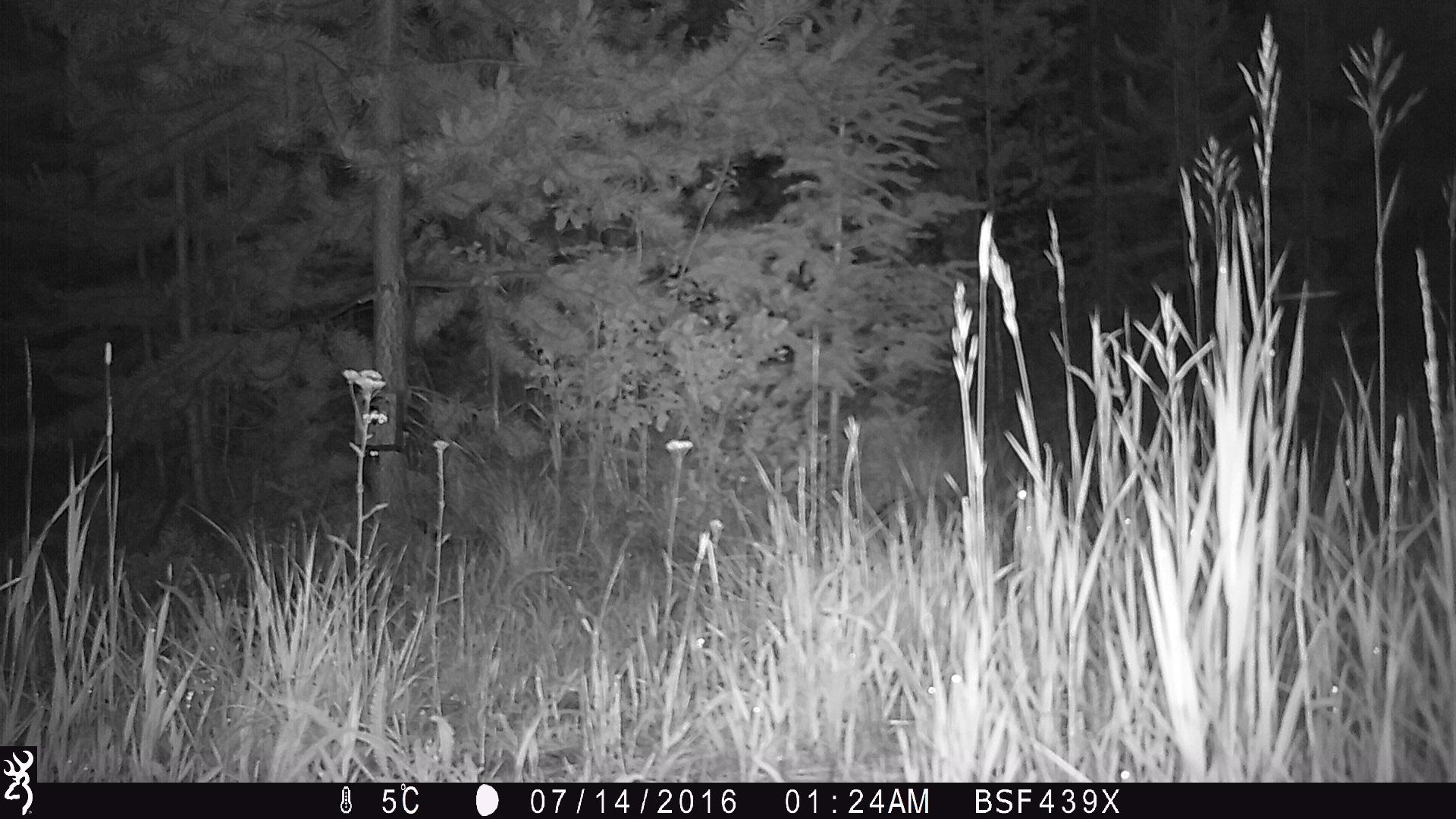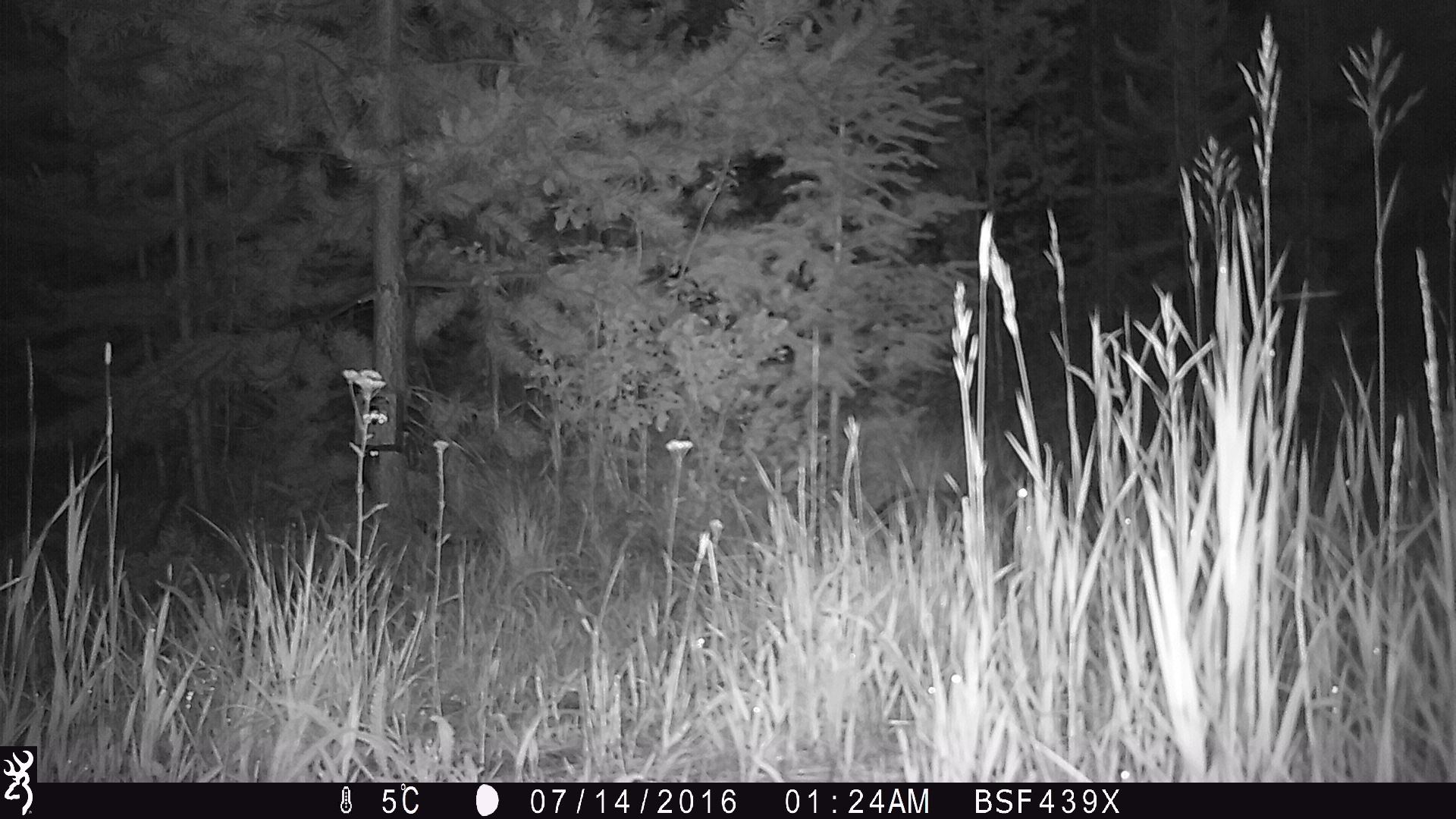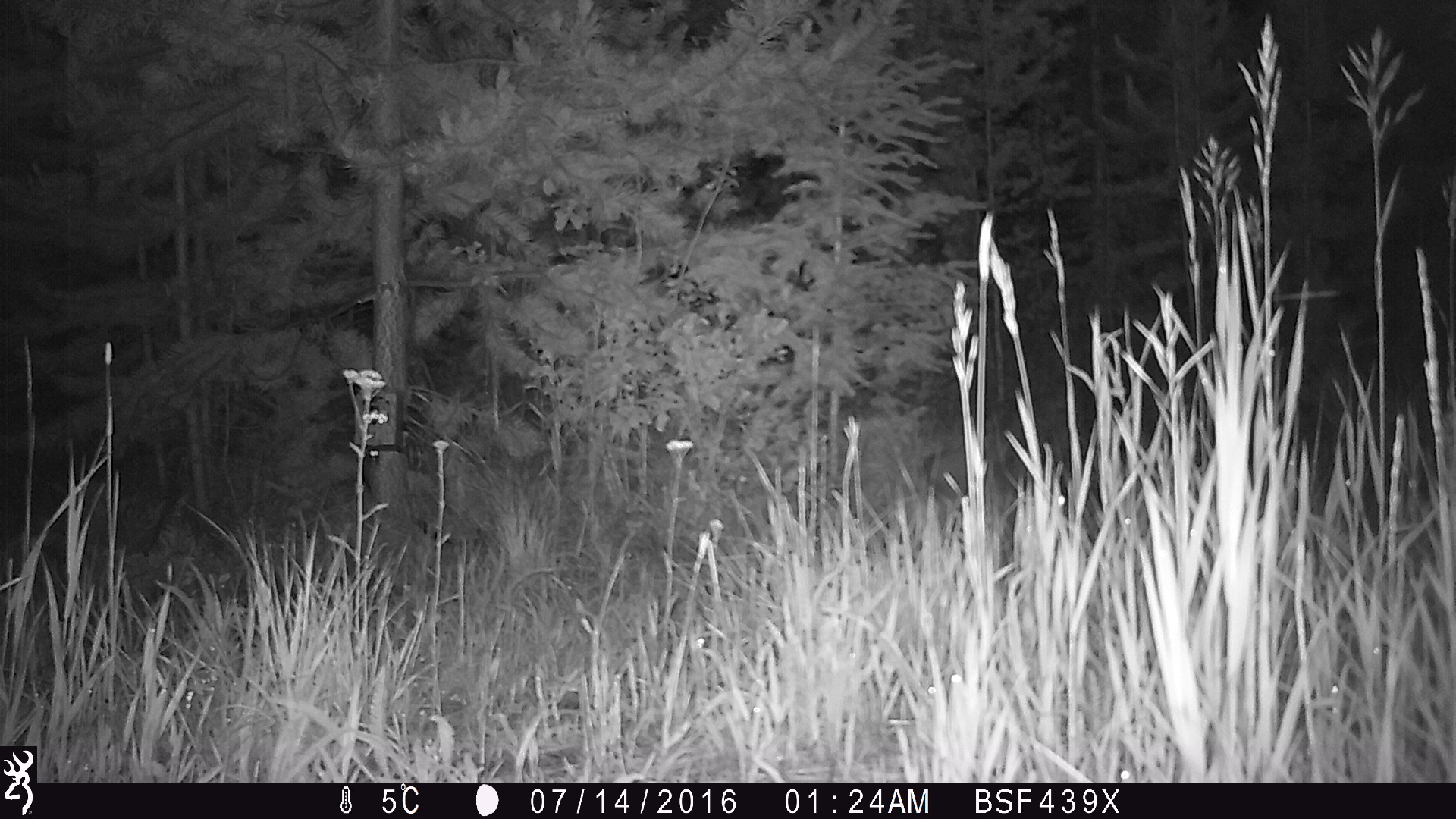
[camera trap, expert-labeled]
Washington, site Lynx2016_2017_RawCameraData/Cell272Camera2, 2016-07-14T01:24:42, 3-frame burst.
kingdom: Animalia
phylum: Chordata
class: Mammalia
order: Lagomorpha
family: Leporidae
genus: Lepus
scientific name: Lepus americanus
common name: snowshoe hare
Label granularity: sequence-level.